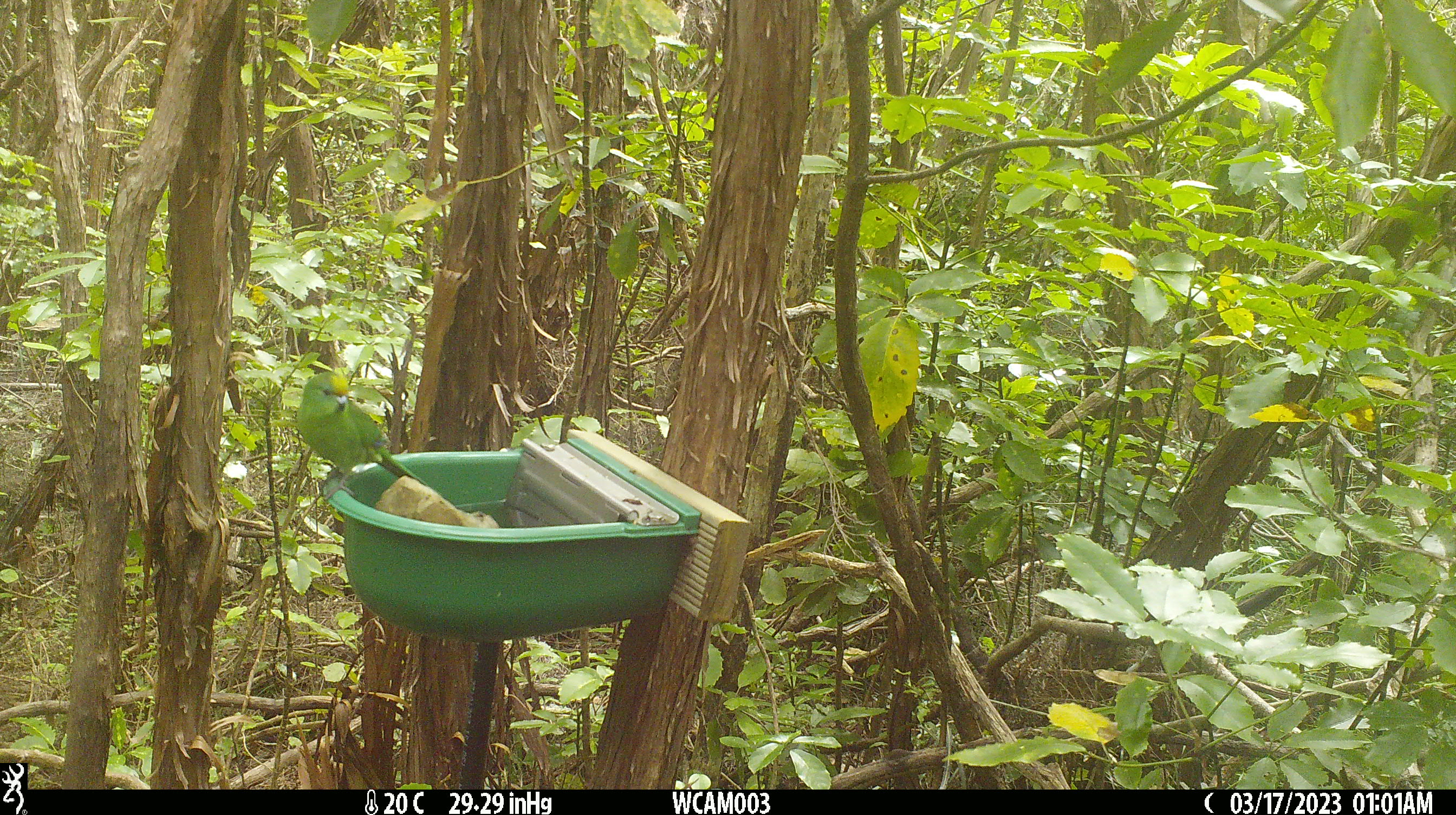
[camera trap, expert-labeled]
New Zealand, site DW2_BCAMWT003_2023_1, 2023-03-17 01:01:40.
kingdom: Animalia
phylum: Chordata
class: Aves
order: Psittaciformes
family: Psittaculidae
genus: Cyanoramphus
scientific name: Cyanoramphus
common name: parakeet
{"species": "parakeet (Cyanoramphus)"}